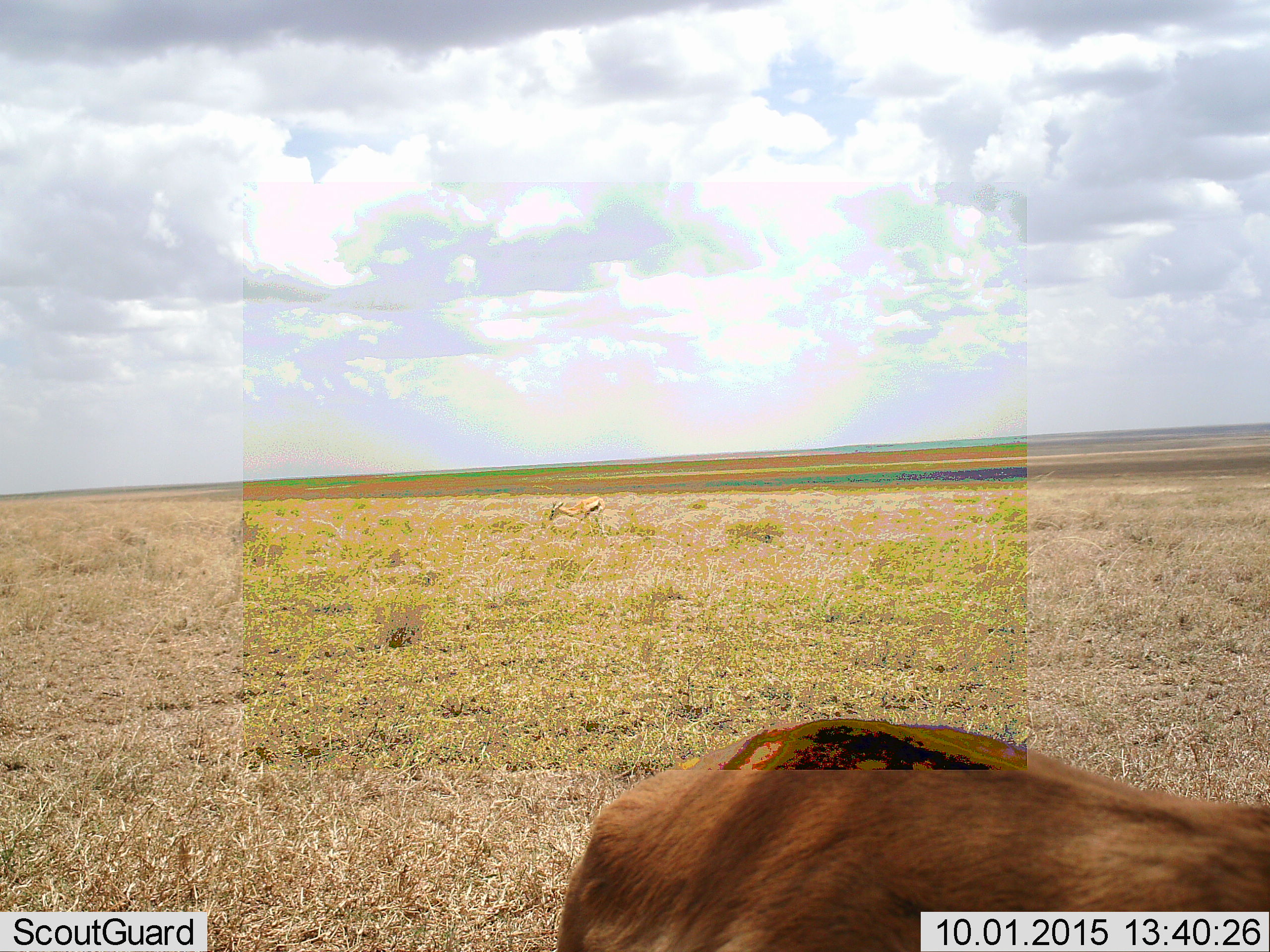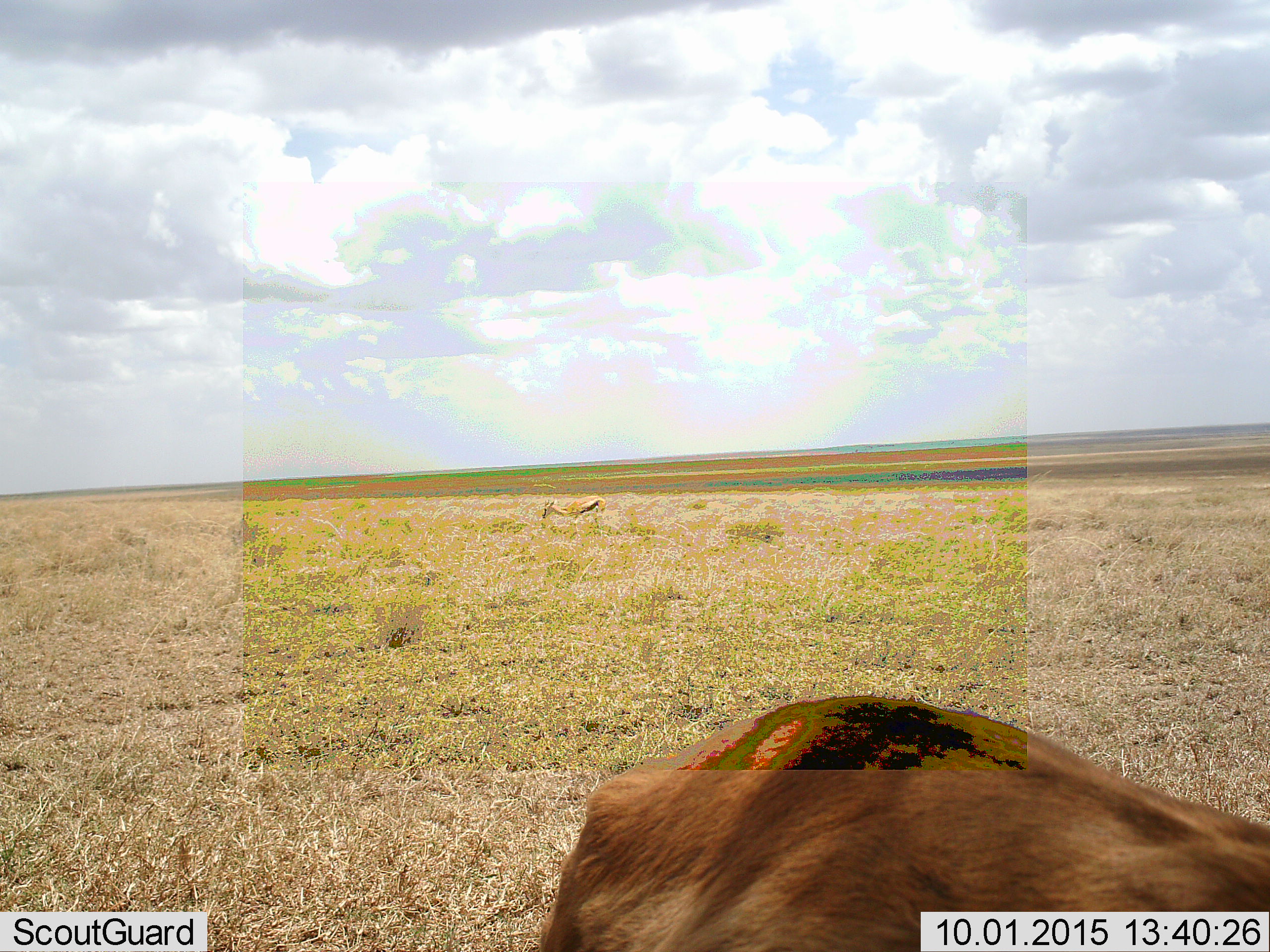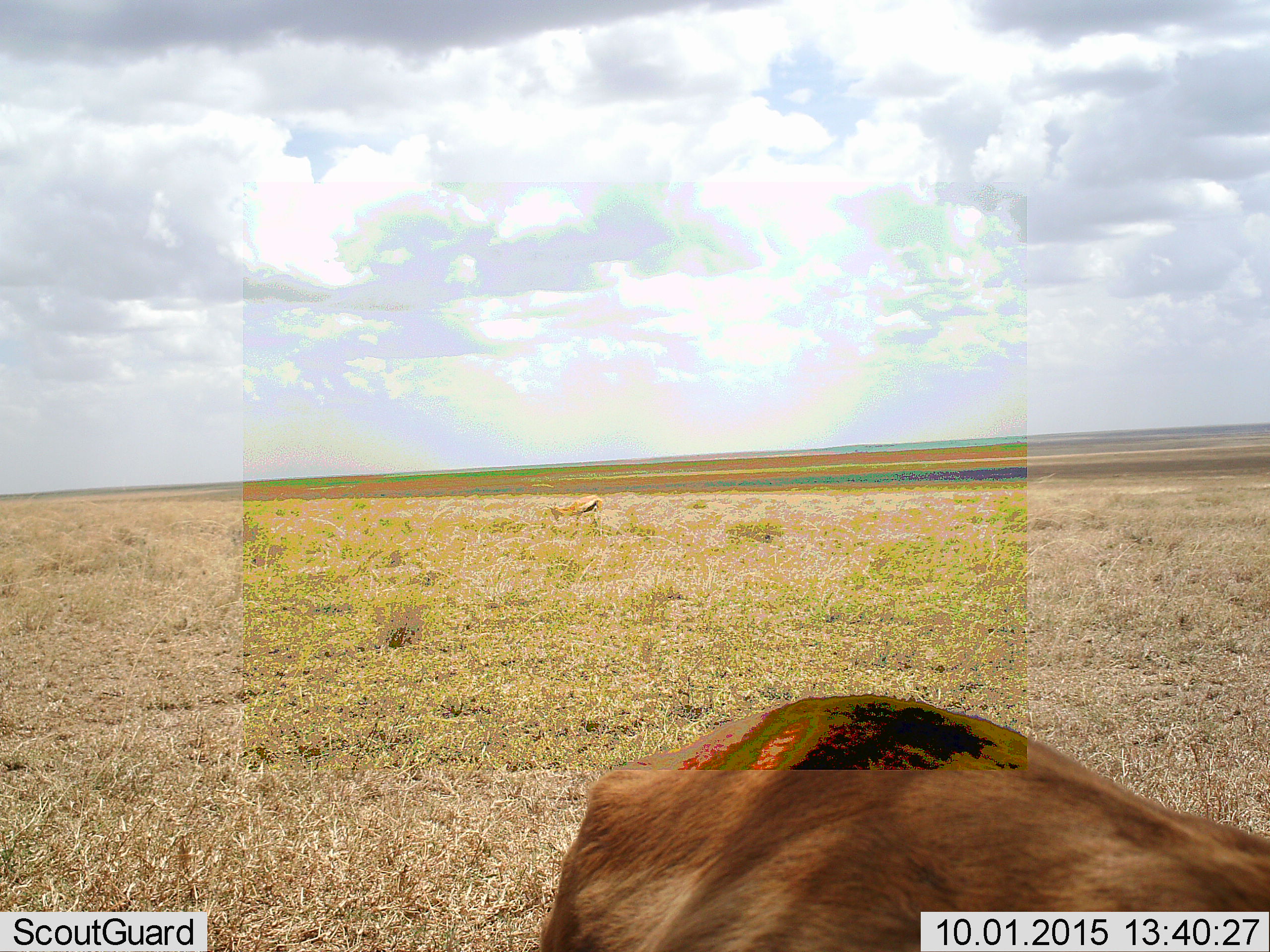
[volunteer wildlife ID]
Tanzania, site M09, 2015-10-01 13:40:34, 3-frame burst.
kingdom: Animalia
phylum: Chordata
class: Mammalia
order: Artiodactyla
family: Bovidae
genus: Eudorcas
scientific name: Eudorcas thomsonii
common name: thomson's gazelle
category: gazellethomsons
Gazellethomsons (thomson's gazelle) (Eudorcas thomsonii), count 2. Behavior (volunteer vote fractions): standing 100%, resting 0%, moving 0%, interacting 0%. Young present (vote fraction): 0%. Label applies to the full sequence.